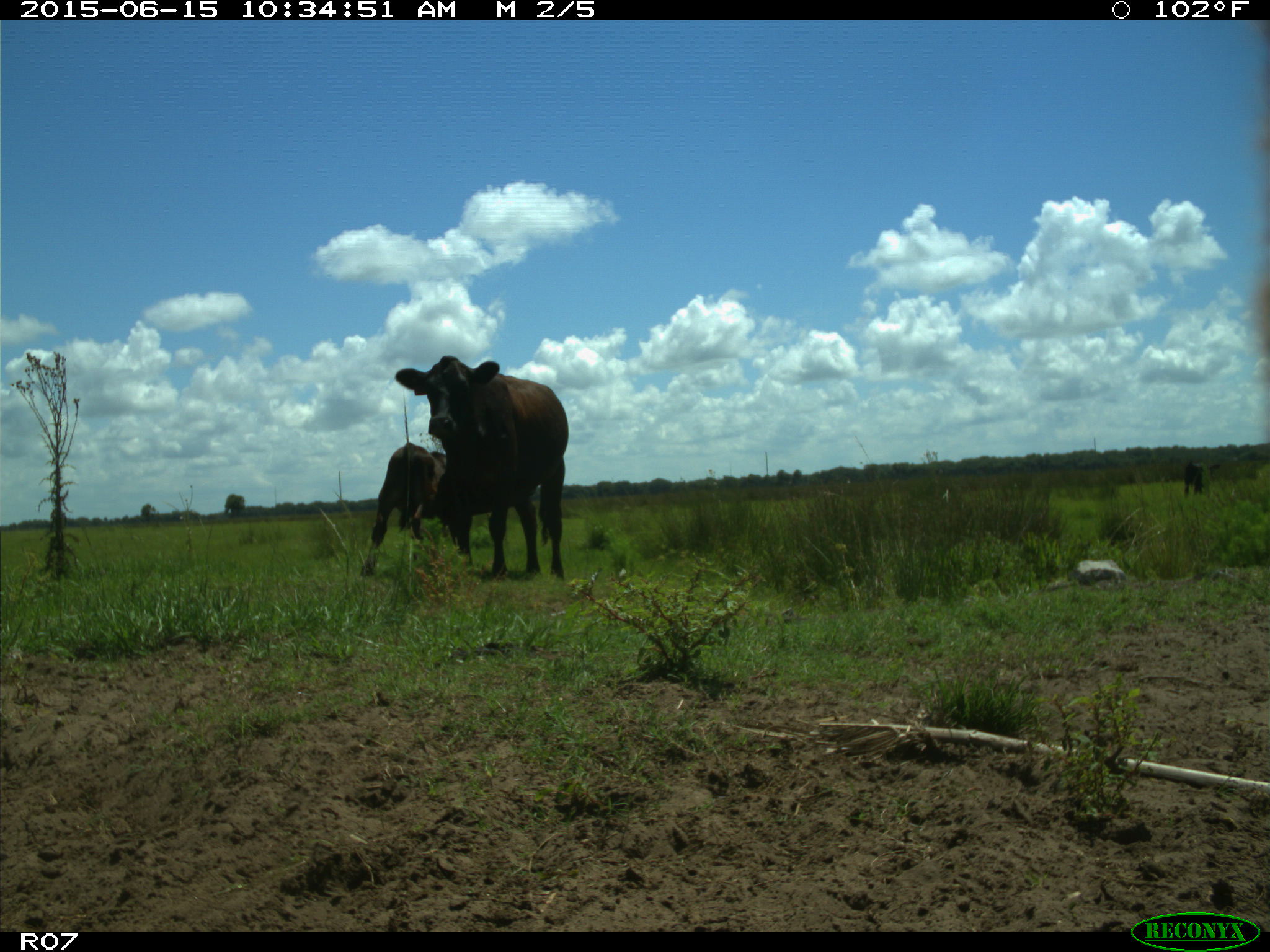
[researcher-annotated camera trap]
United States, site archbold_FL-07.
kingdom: Animalia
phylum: Chordata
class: Mammalia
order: Artiodactyla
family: Bovidae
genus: Bos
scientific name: Bos taurus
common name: domestic cow